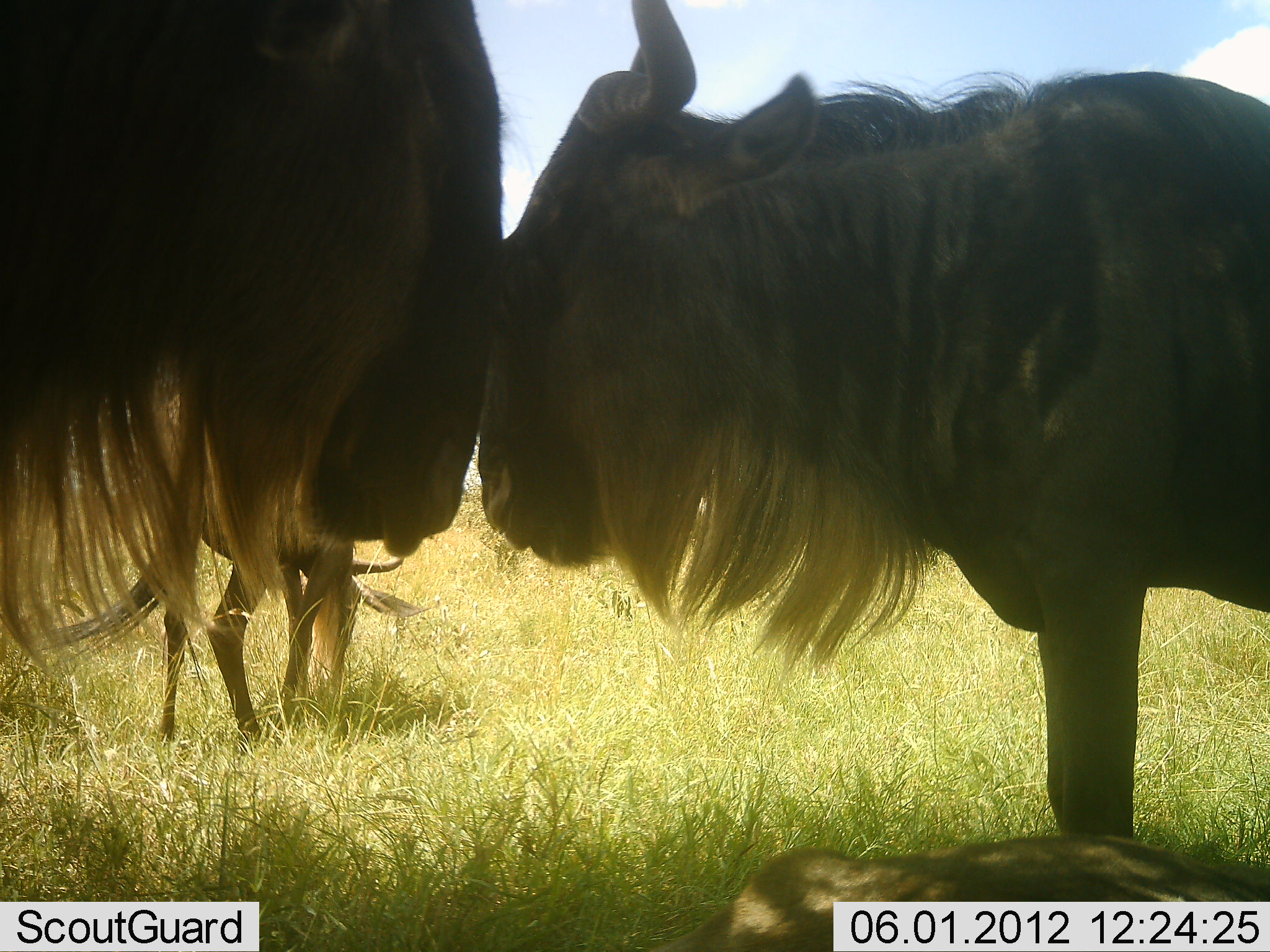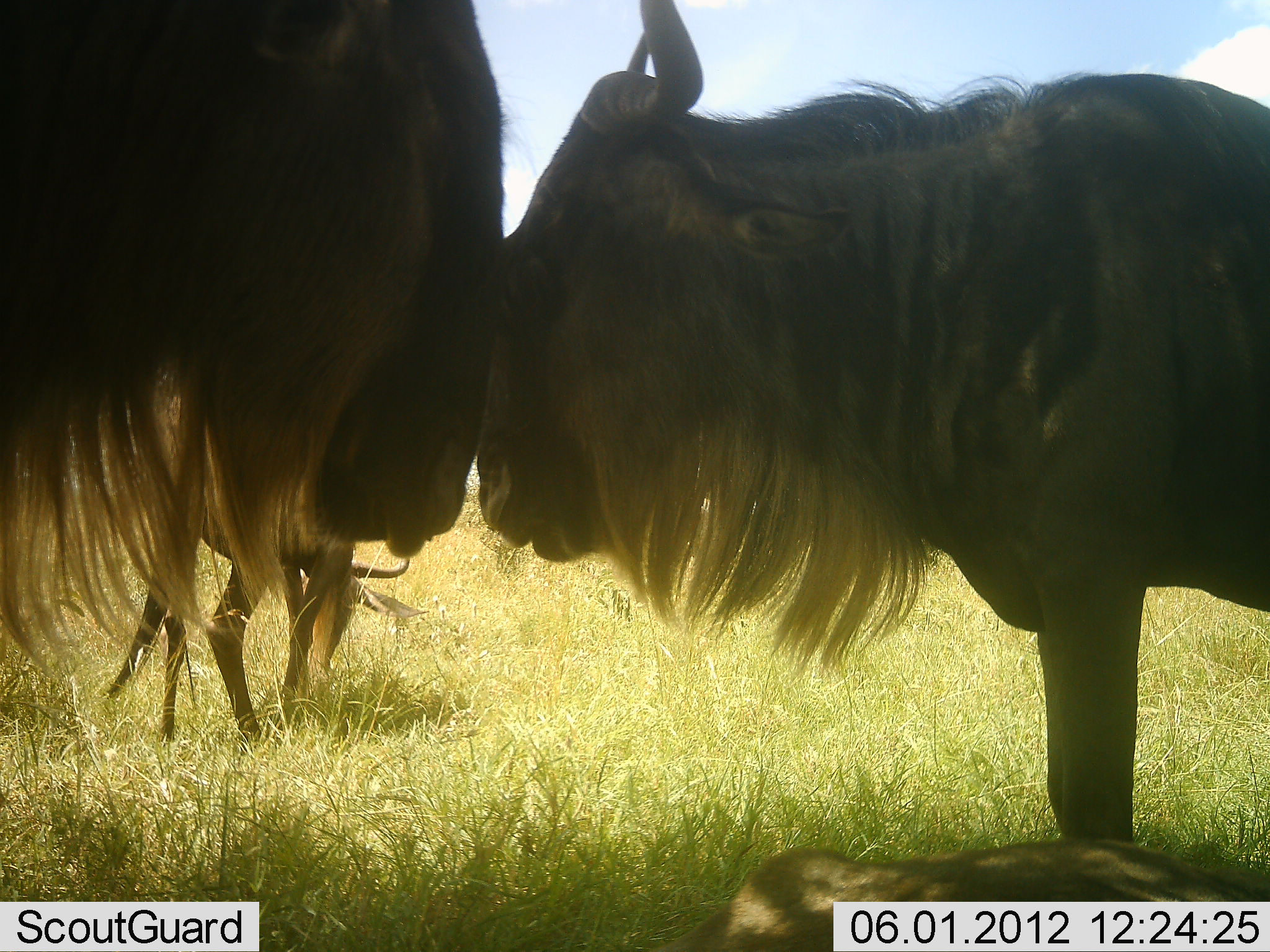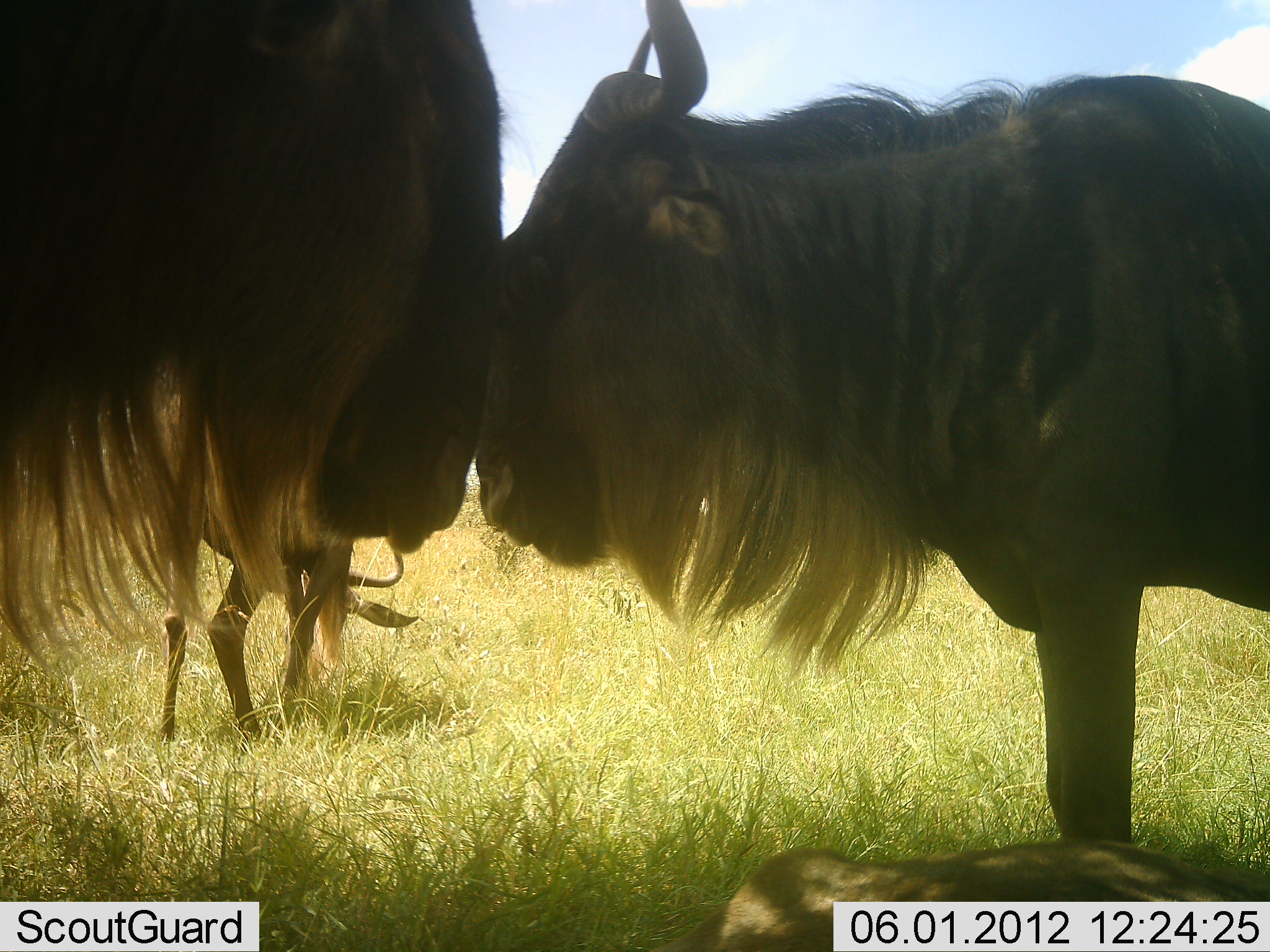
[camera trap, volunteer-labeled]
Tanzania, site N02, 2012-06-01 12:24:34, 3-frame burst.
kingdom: Animalia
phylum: Chordata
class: Mammalia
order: Artiodactyla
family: Bovidae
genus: Connochaetes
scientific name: Connochaetes taurinus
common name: blue wildebeest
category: wildebeest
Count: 4.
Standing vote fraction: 73%.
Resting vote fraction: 45%.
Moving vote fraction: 0%.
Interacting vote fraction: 45%.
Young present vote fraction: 27%.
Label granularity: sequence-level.